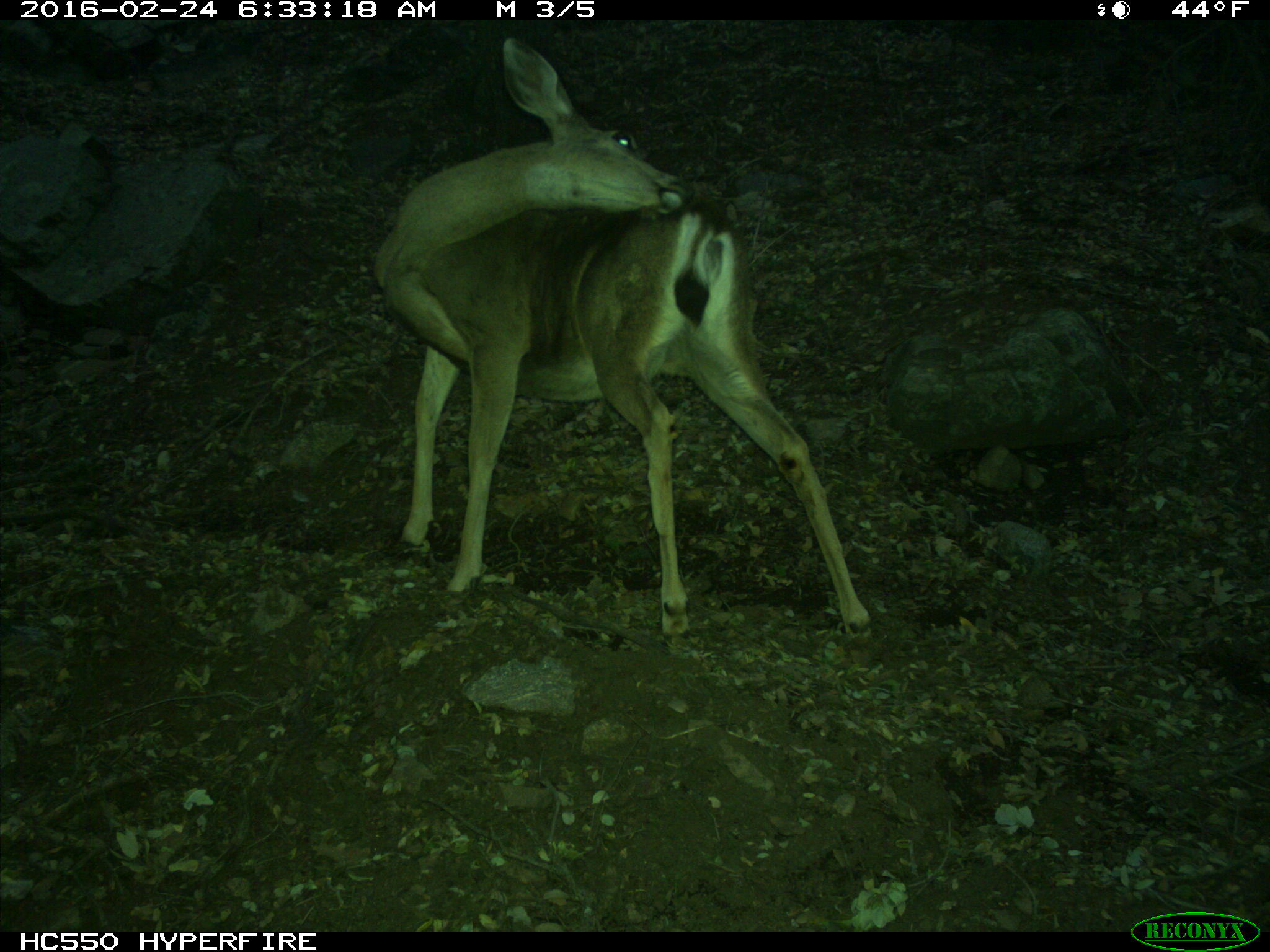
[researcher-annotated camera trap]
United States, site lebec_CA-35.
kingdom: Animalia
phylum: Chordata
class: Mammalia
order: Artiodactyla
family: Cervidae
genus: Odocoileus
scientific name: Odocoileus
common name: deer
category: unidentified deer